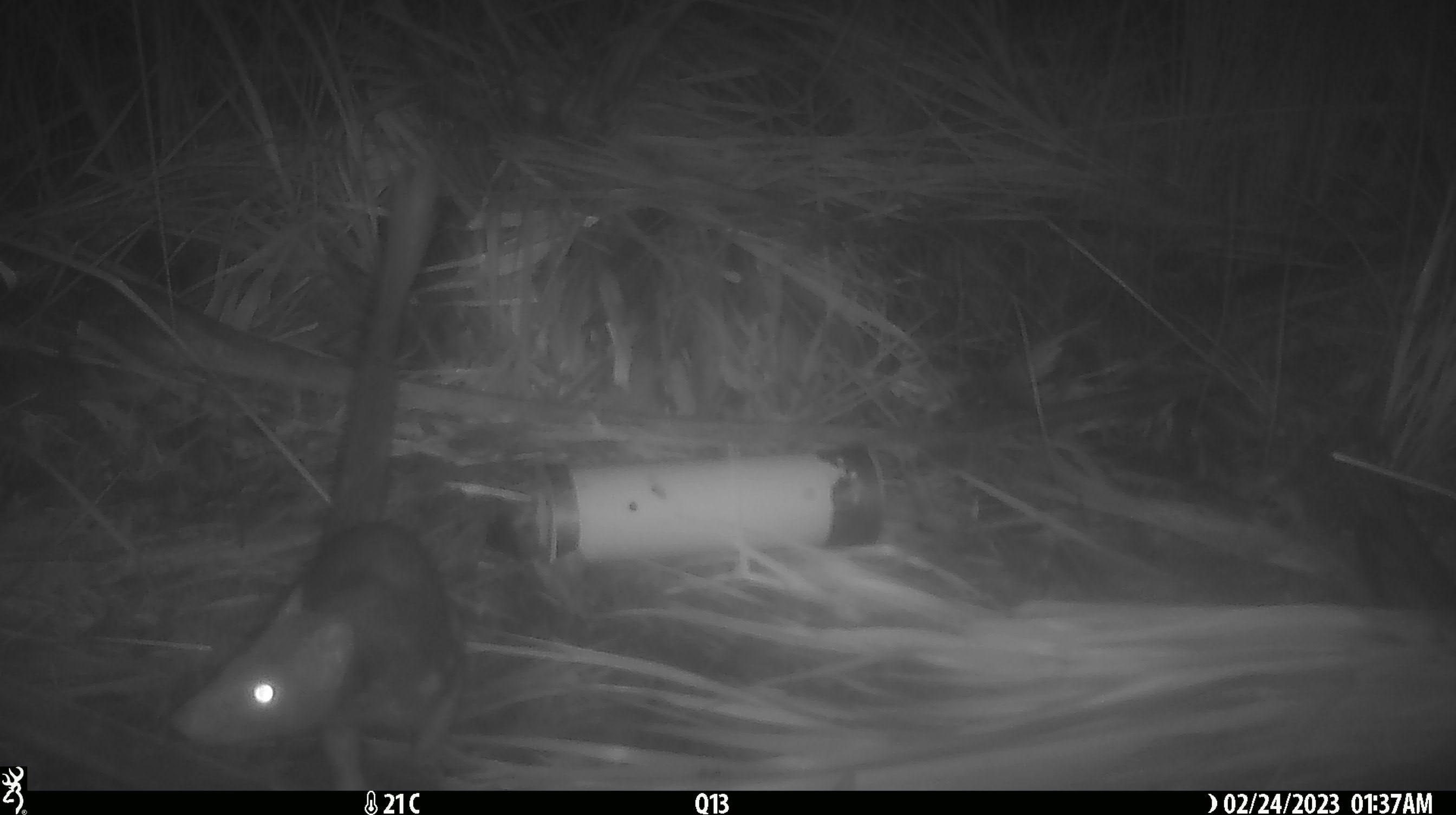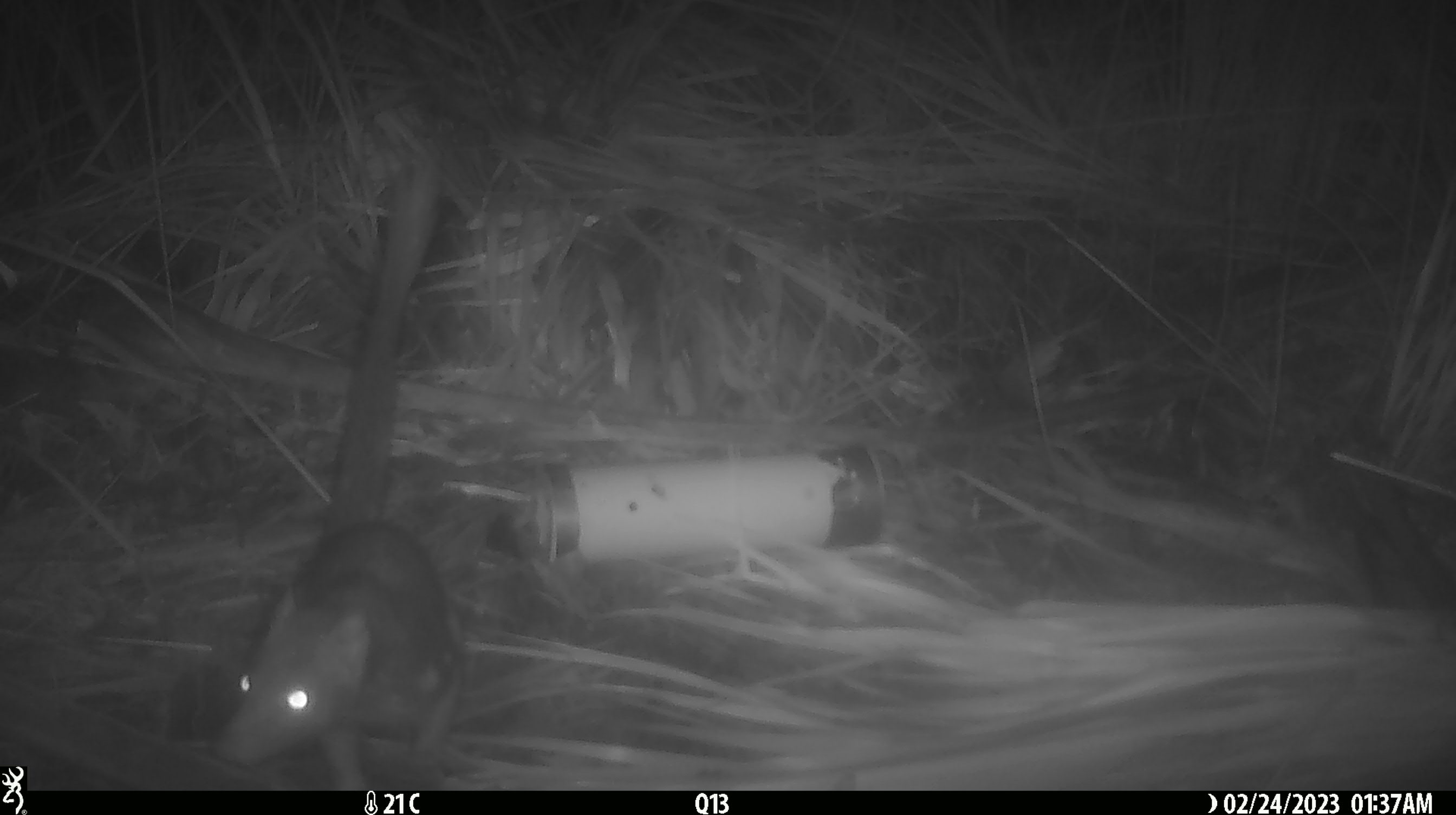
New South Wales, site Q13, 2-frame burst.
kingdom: Animalia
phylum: Chordata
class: Mammalia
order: Dasyuromorphia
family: Dasyuridae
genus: Dasyurus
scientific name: Dasyurus maculatus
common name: spotted-tailed quoll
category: quoll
Quoll (spotted-tailed quoll) (Dasyurus maculatus).